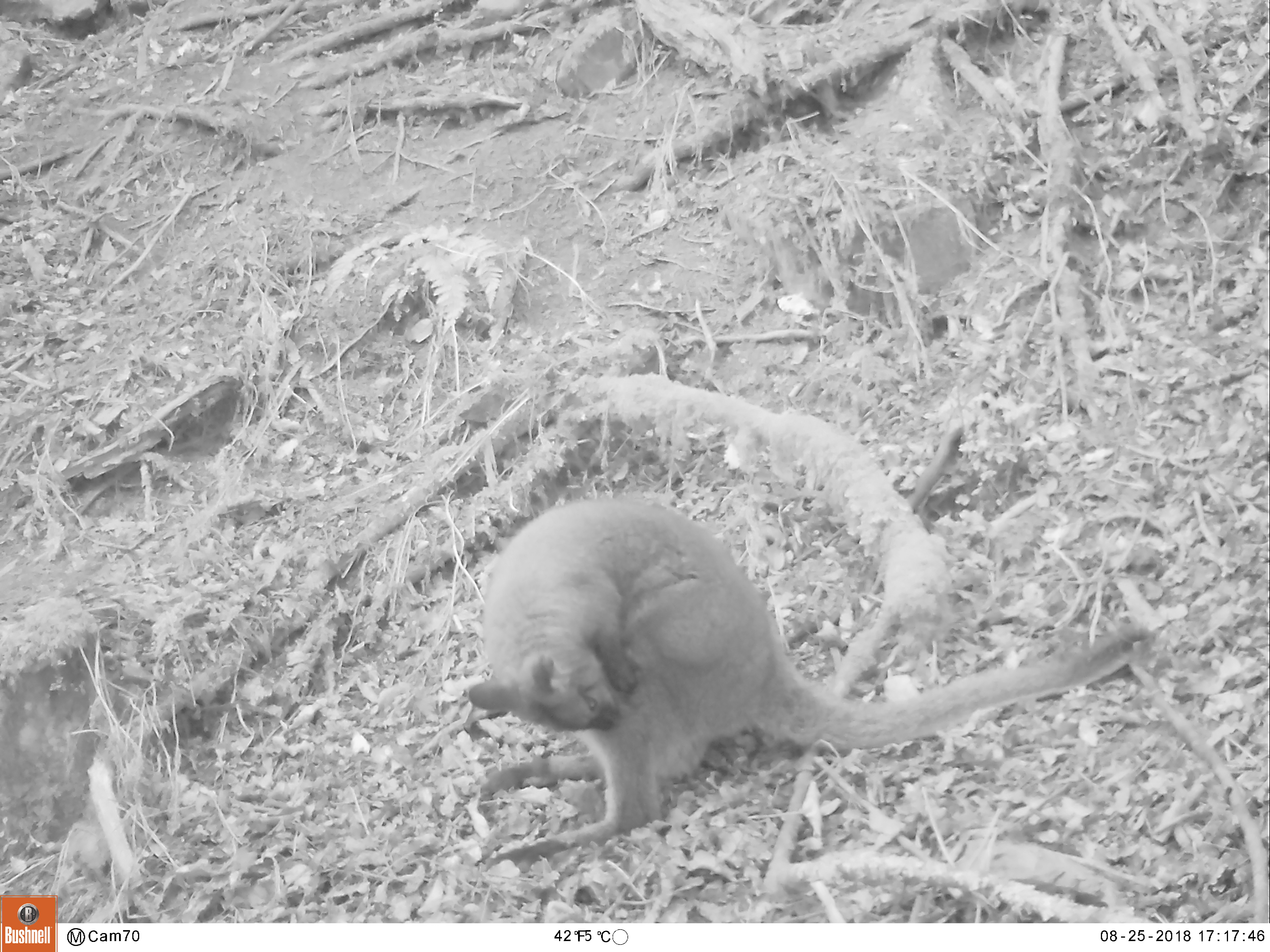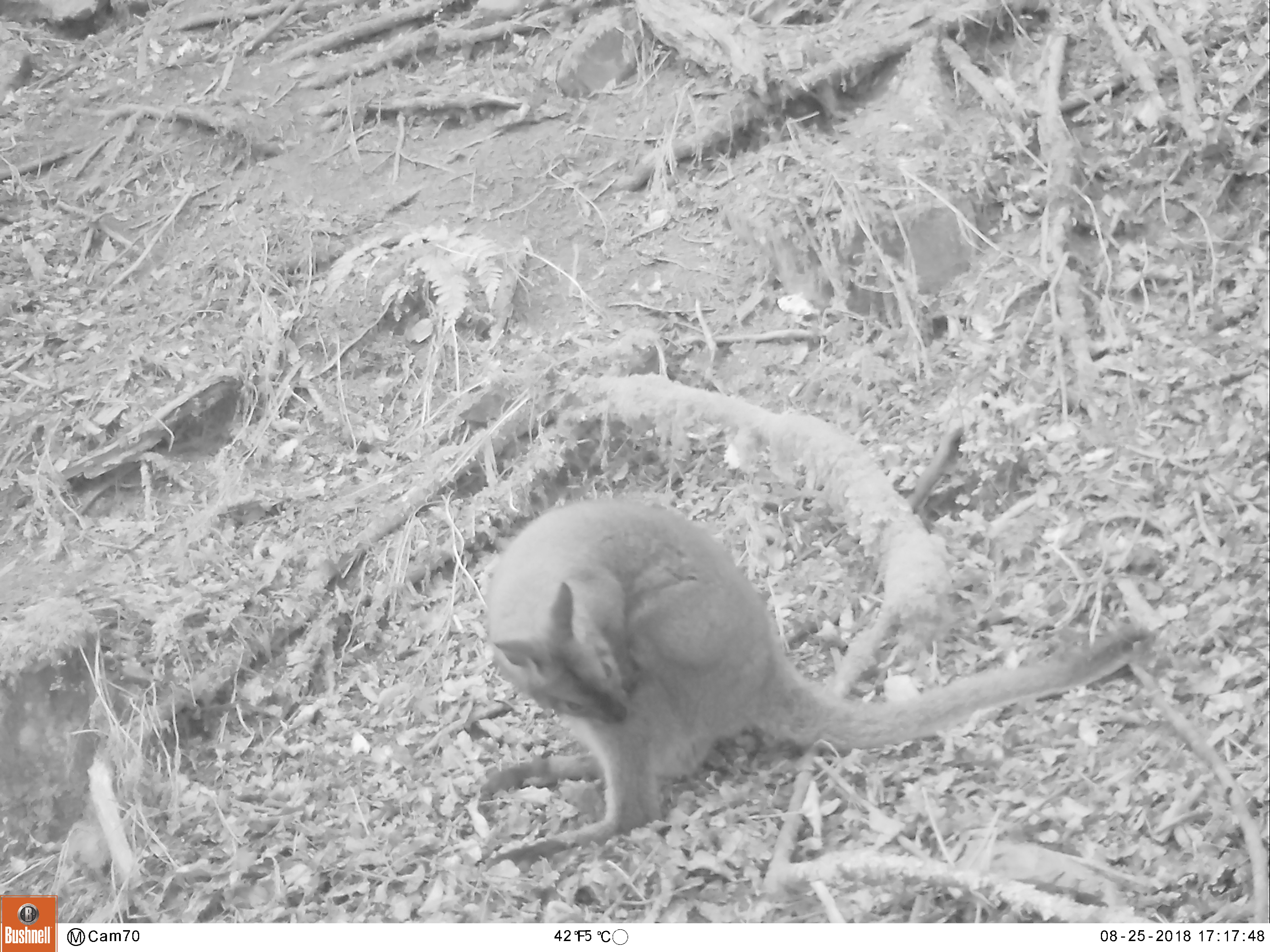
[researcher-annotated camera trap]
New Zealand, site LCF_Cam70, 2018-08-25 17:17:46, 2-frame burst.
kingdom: Animalia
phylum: Chordata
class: Mammalia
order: Diprotodontia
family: Macropodidae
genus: Notamacropus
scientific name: Notamacropus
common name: wallaby